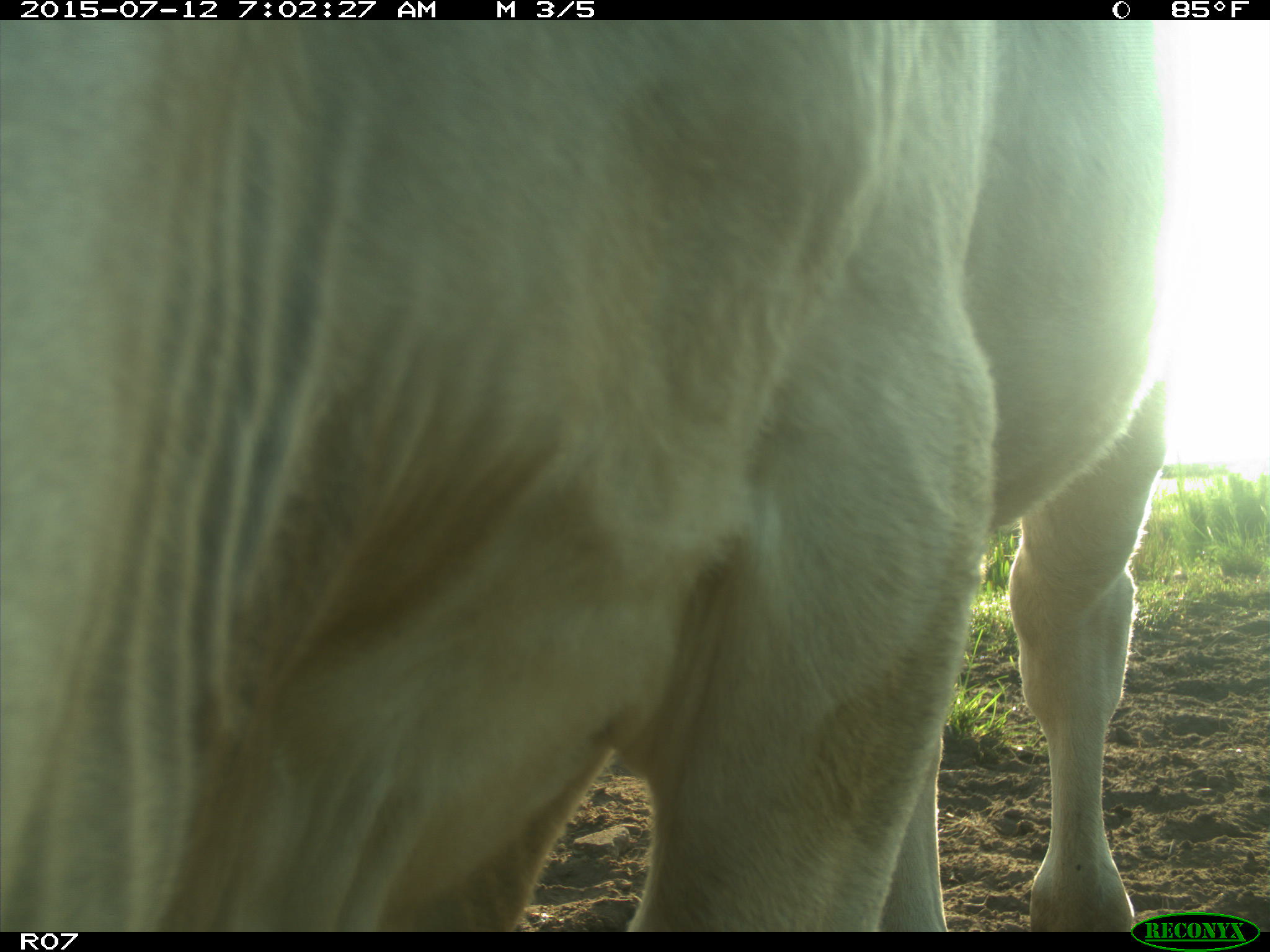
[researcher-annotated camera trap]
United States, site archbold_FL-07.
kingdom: Animalia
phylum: Chordata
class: Mammalia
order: Artiodactyla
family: Bovidae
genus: Bos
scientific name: Bos taurus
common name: domestic cow